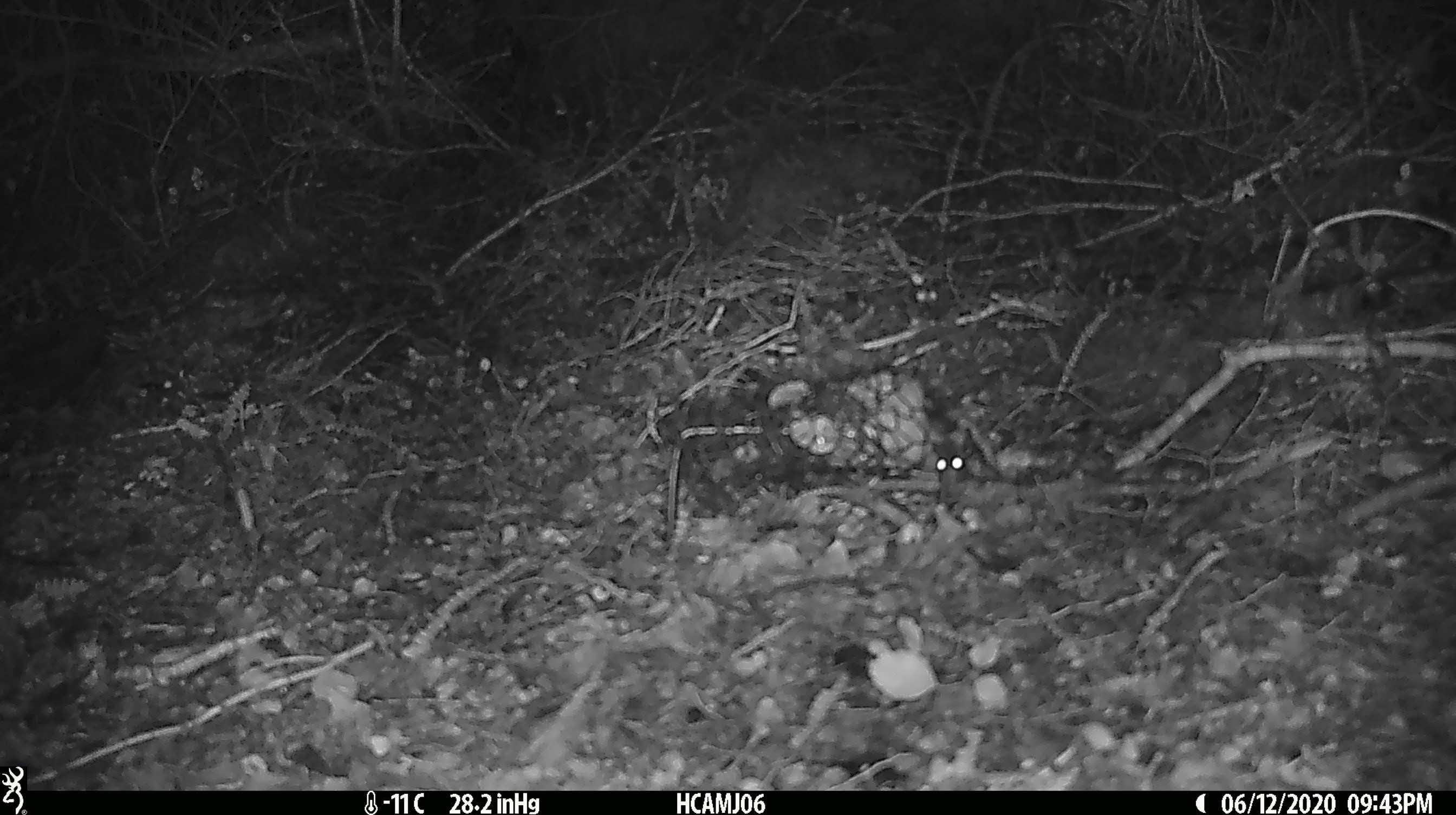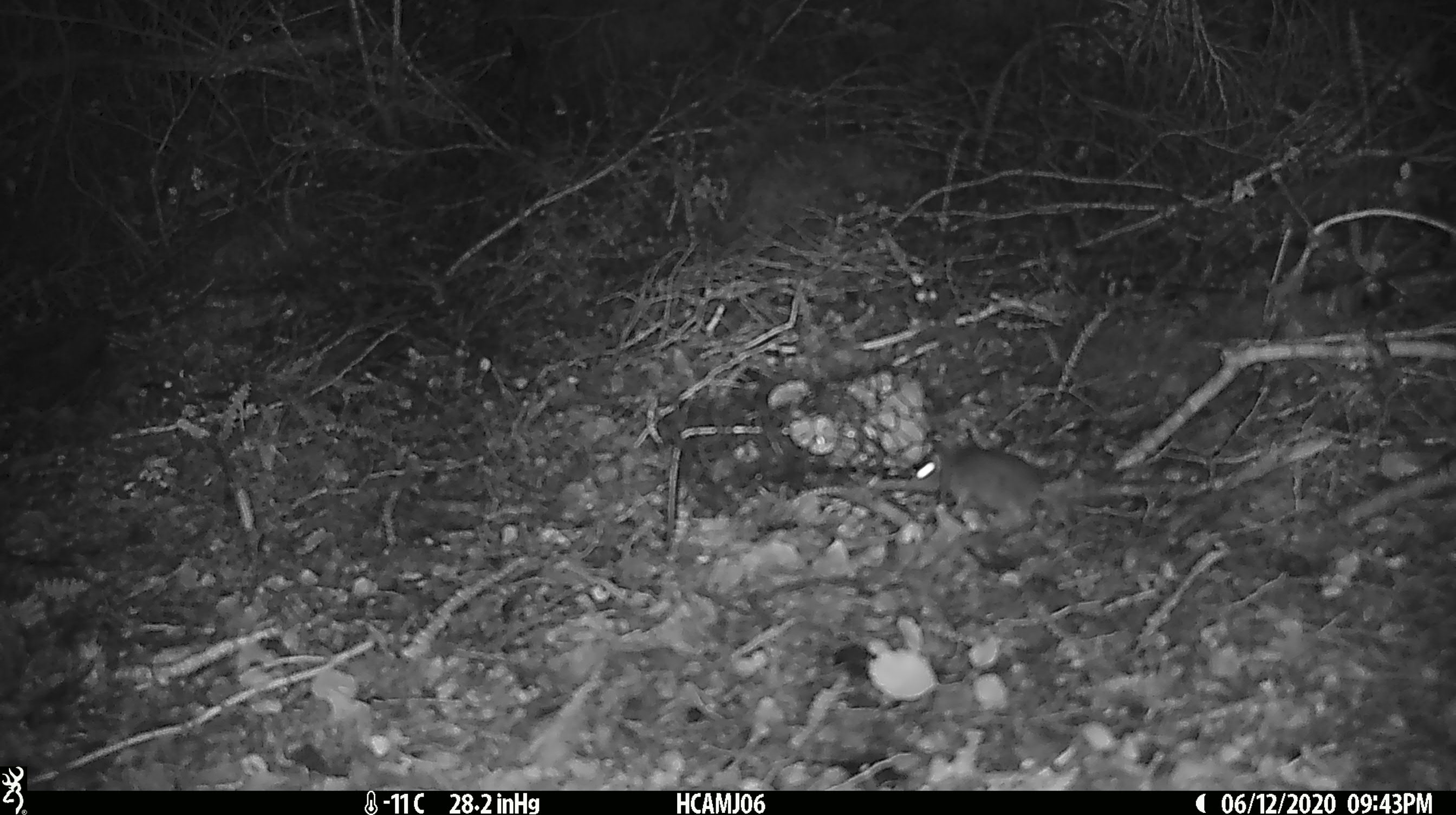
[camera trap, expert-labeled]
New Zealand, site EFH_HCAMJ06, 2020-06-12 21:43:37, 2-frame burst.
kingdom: Animalia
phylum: Chordata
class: Mammalia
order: Rodentia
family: Muridae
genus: Mus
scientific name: Mus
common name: mouse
Mouse (Mus).